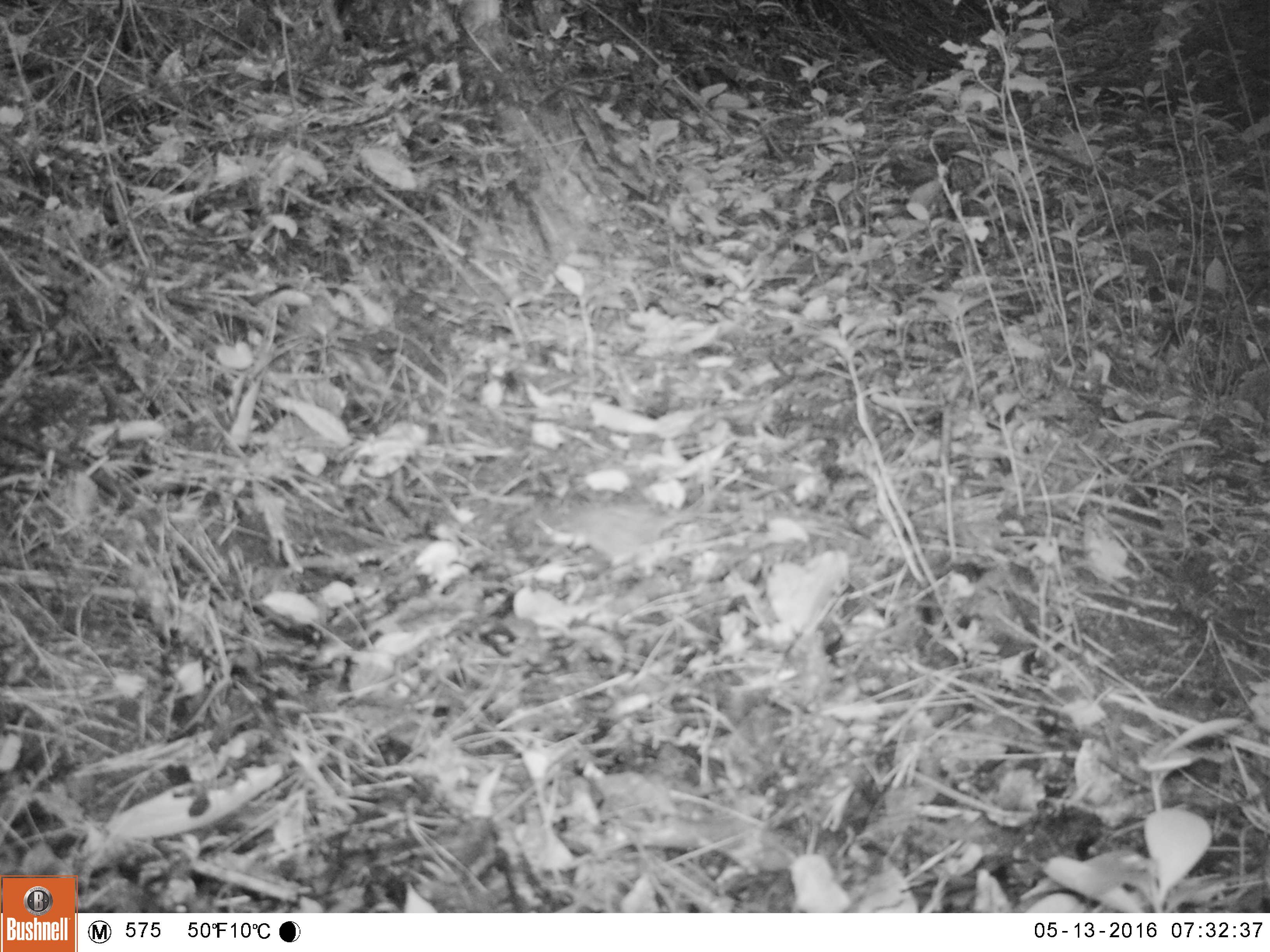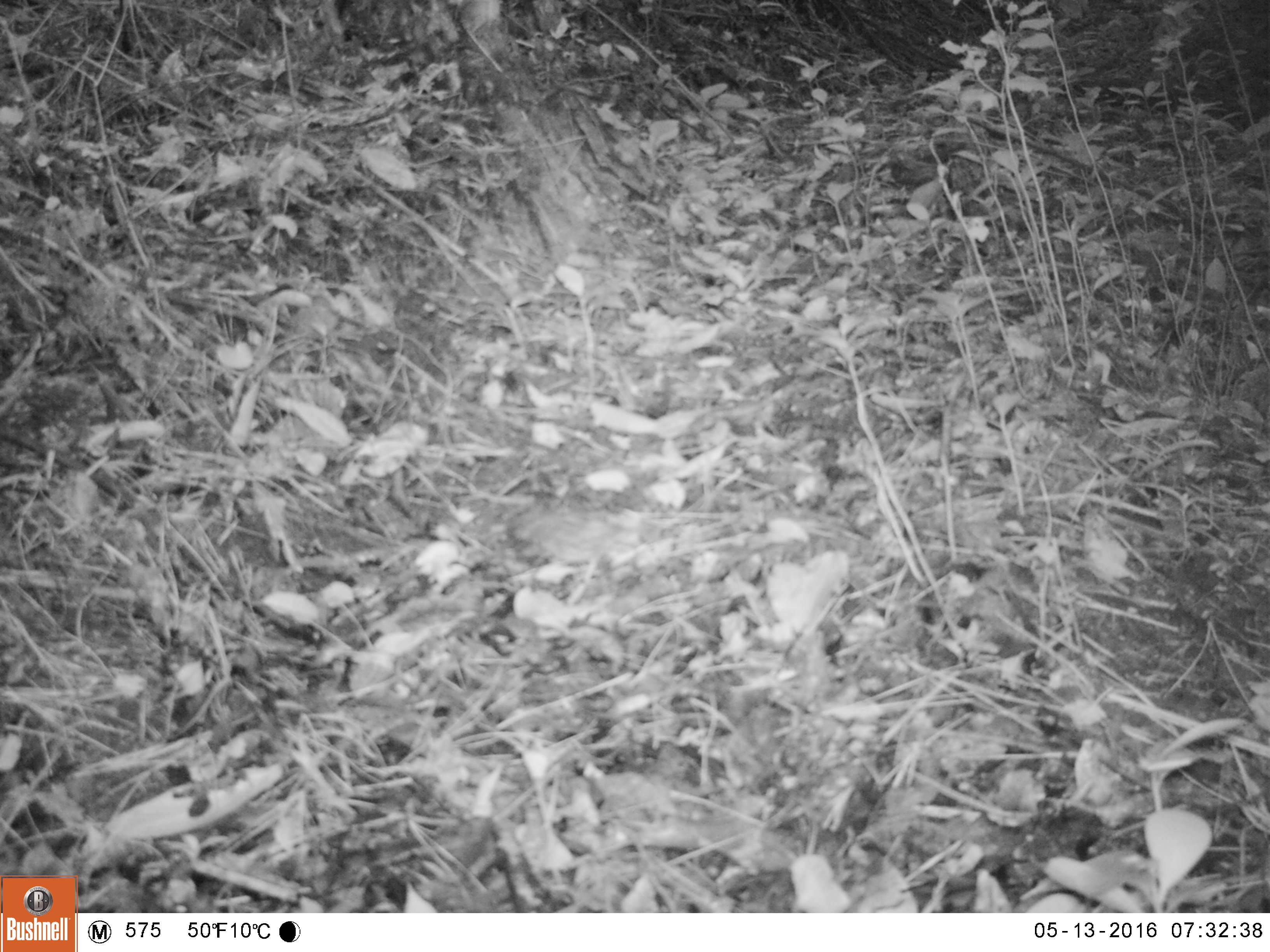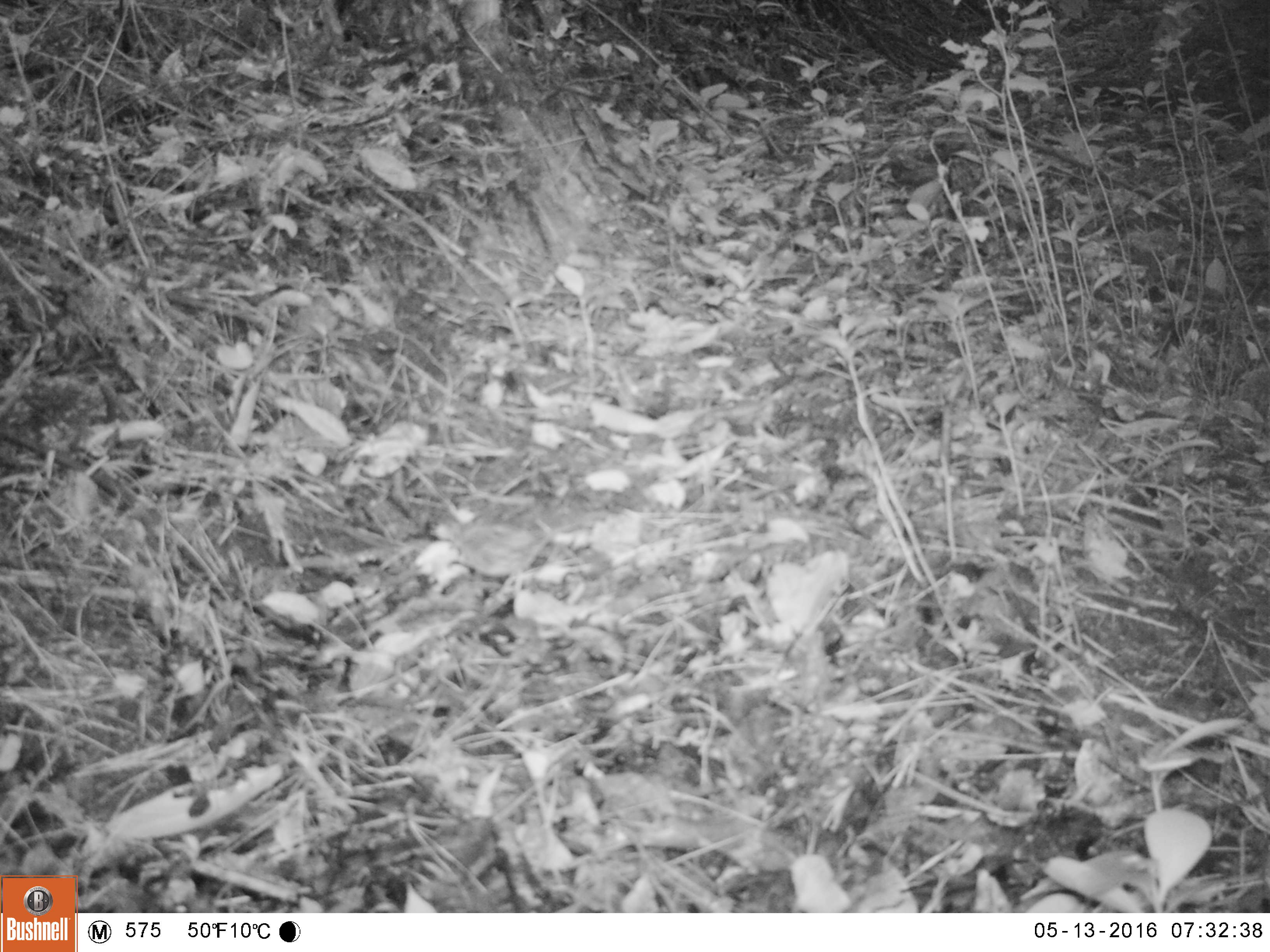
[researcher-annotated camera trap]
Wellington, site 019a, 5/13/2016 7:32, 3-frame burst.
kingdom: Animalia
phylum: Chordata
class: Aves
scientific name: Aves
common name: bird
Bird (Aves).